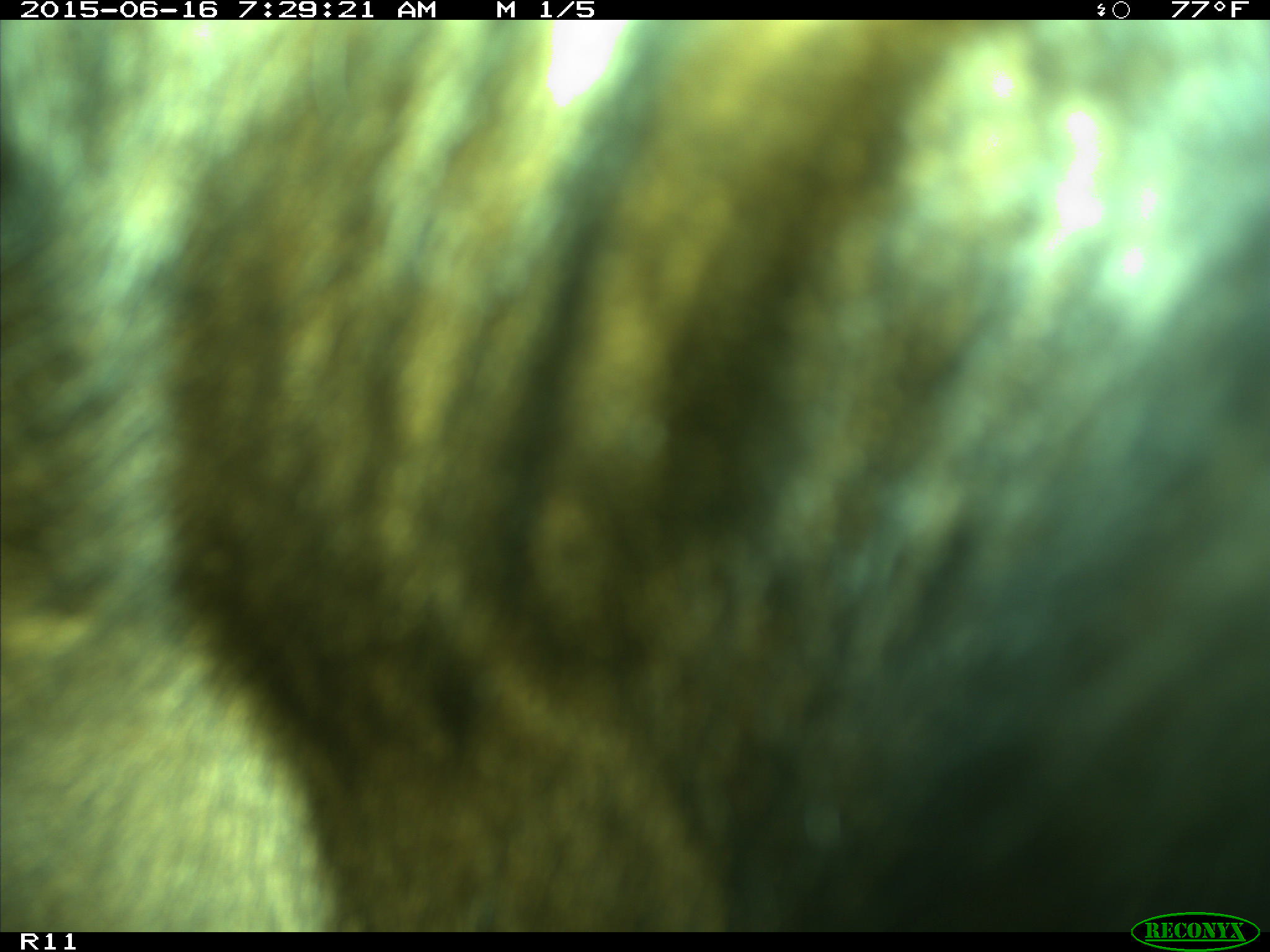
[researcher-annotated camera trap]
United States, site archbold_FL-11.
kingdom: Animalia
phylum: Chordata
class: Mammalia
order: Artiodactyla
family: Bovidae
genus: Bos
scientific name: Bos taurus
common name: domestic cow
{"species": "Bos taurus (domestic cow)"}